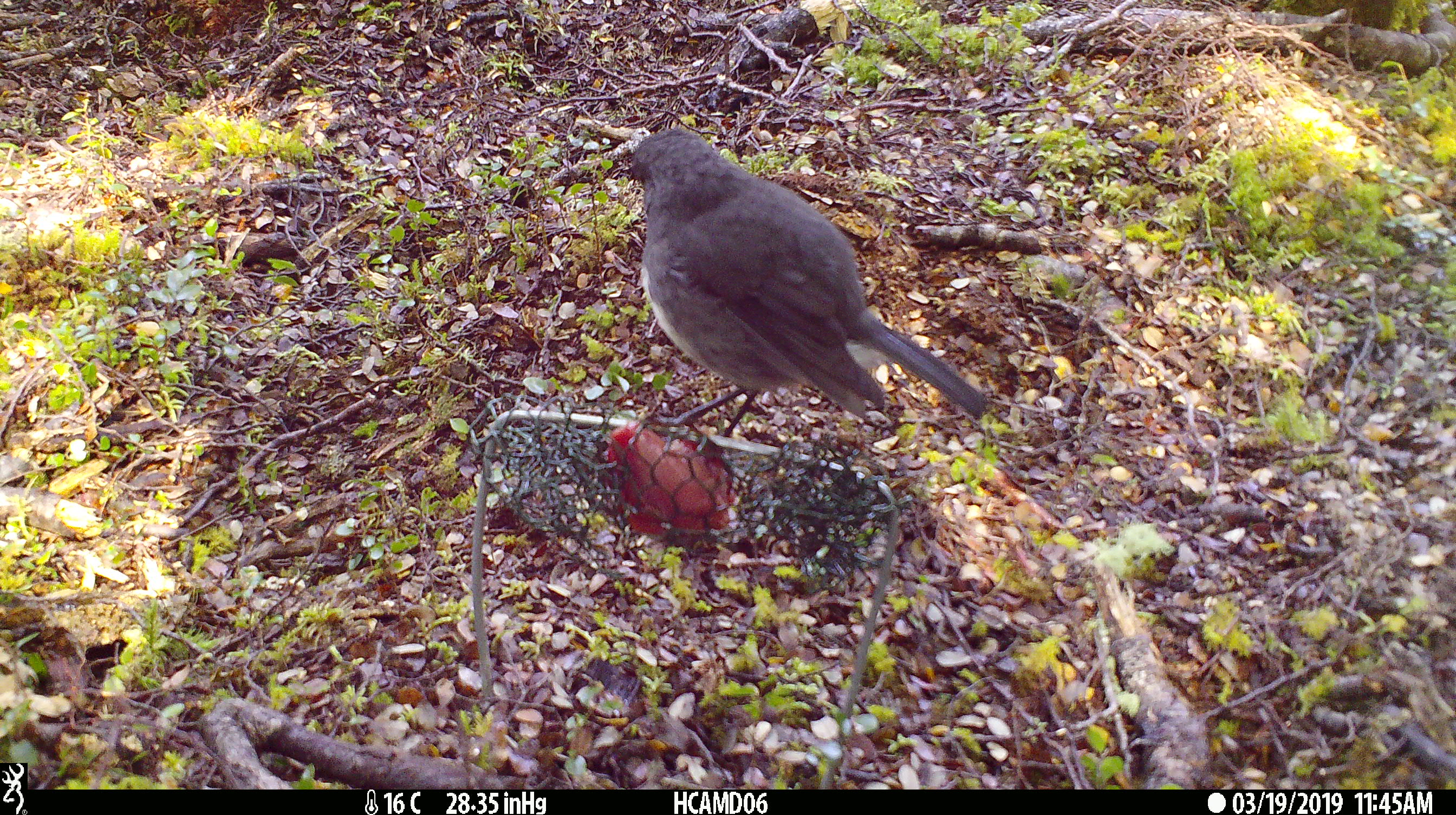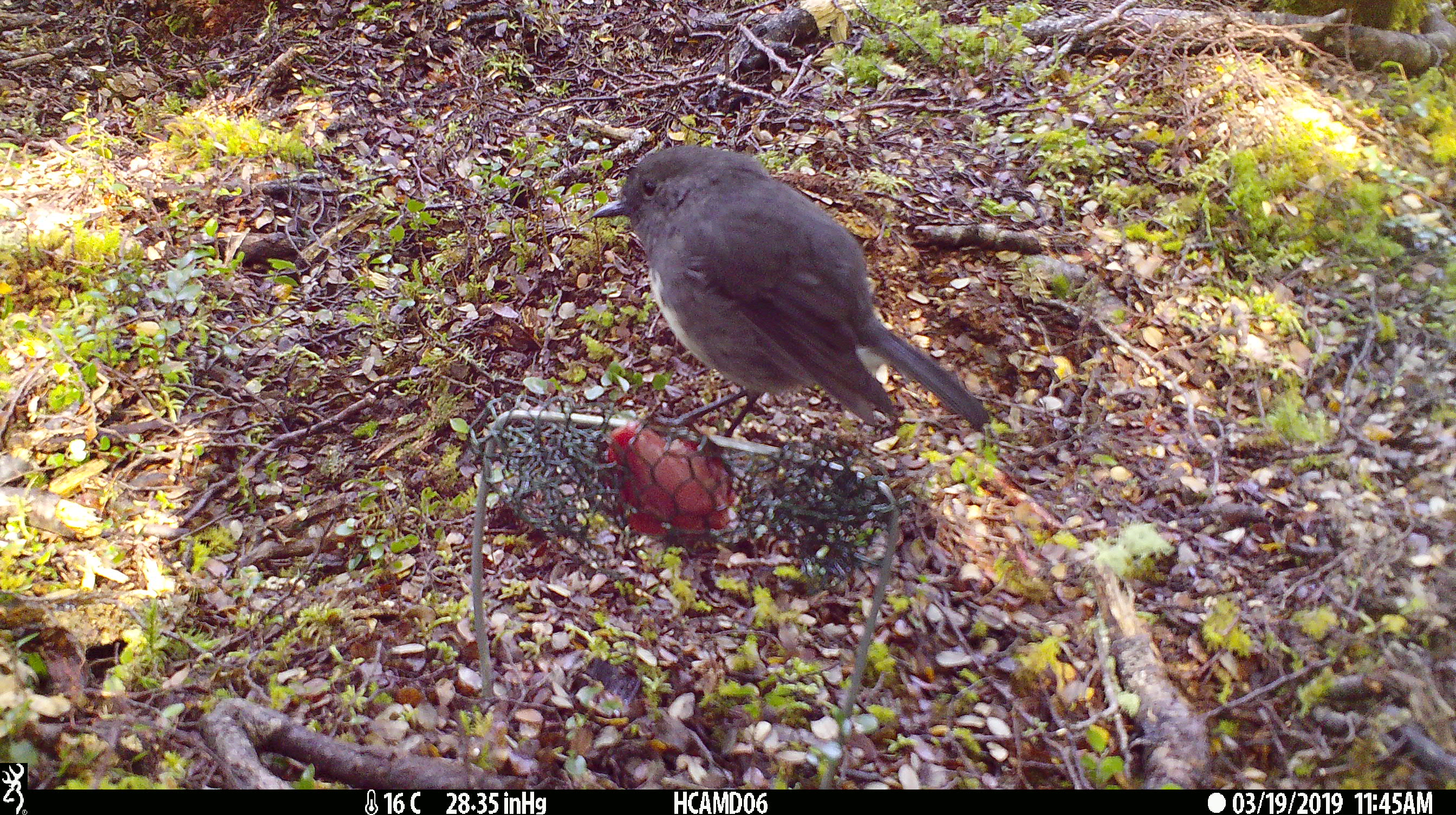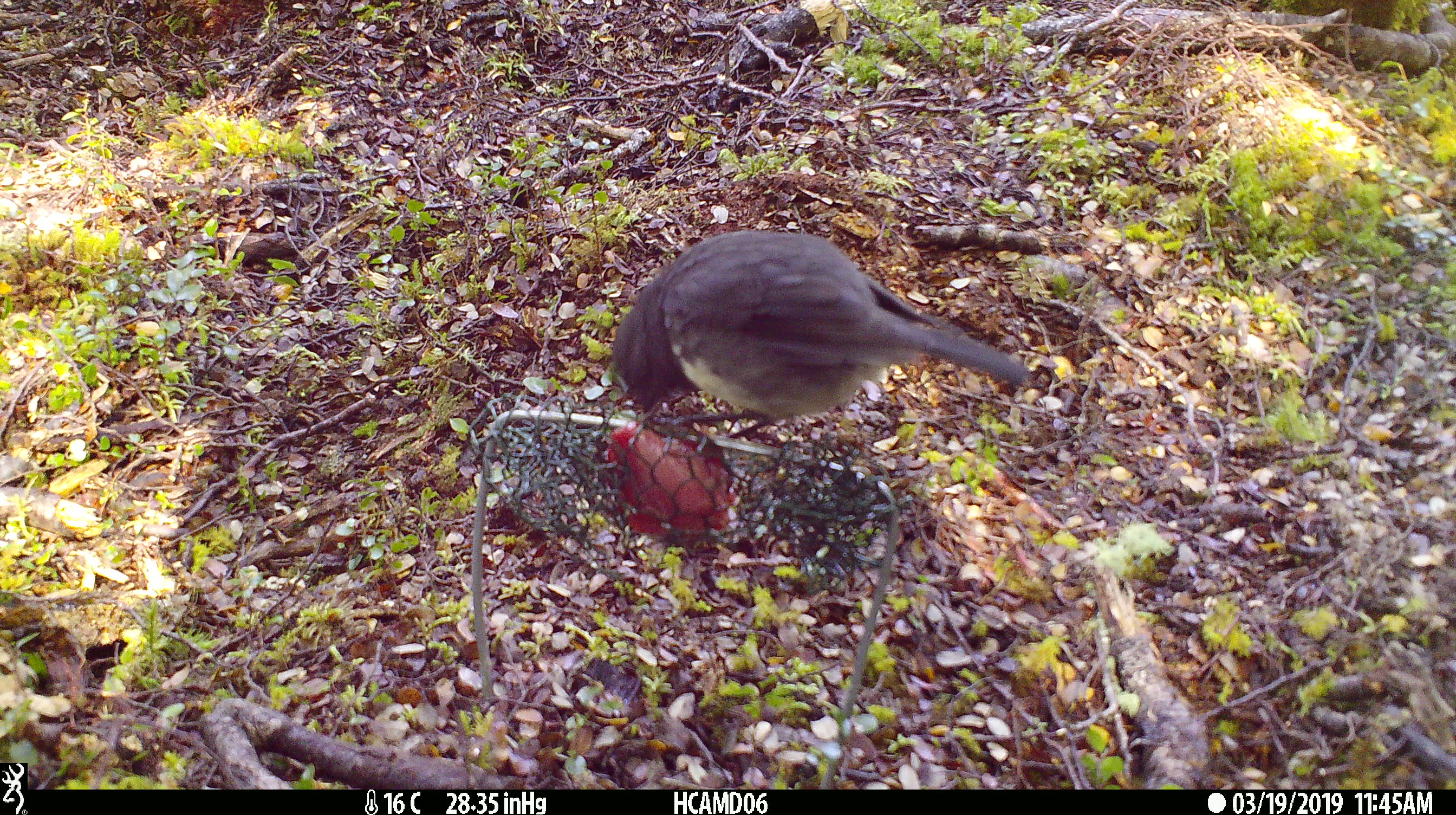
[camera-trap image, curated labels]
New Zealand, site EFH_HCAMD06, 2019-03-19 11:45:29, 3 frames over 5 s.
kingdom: Animalia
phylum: Chordata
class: Aves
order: Passeriformes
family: Petroicidae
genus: Petroica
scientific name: Petroica australis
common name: new zealand robin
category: robin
Robin (new zealand robin) (Petroica australis).